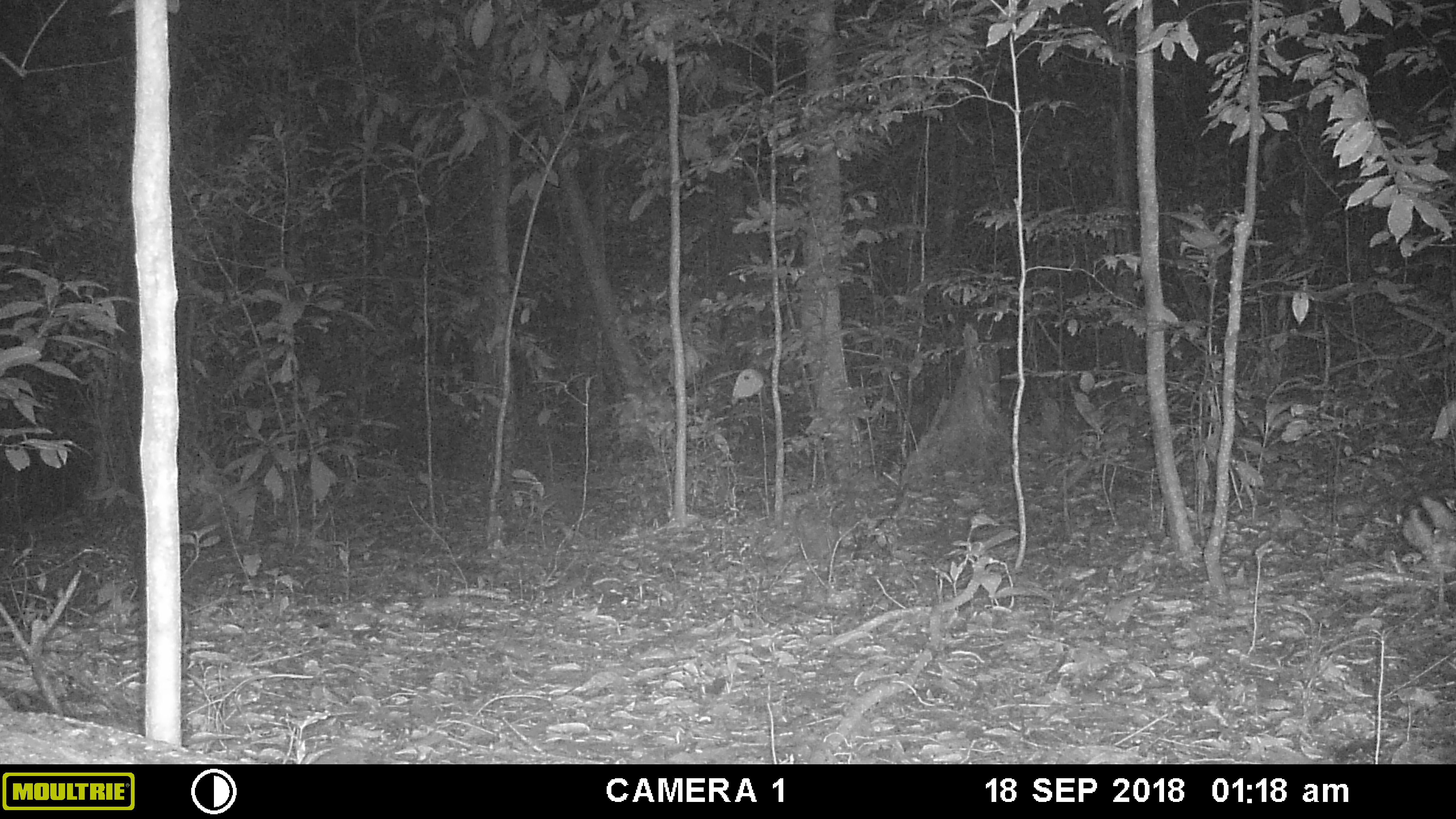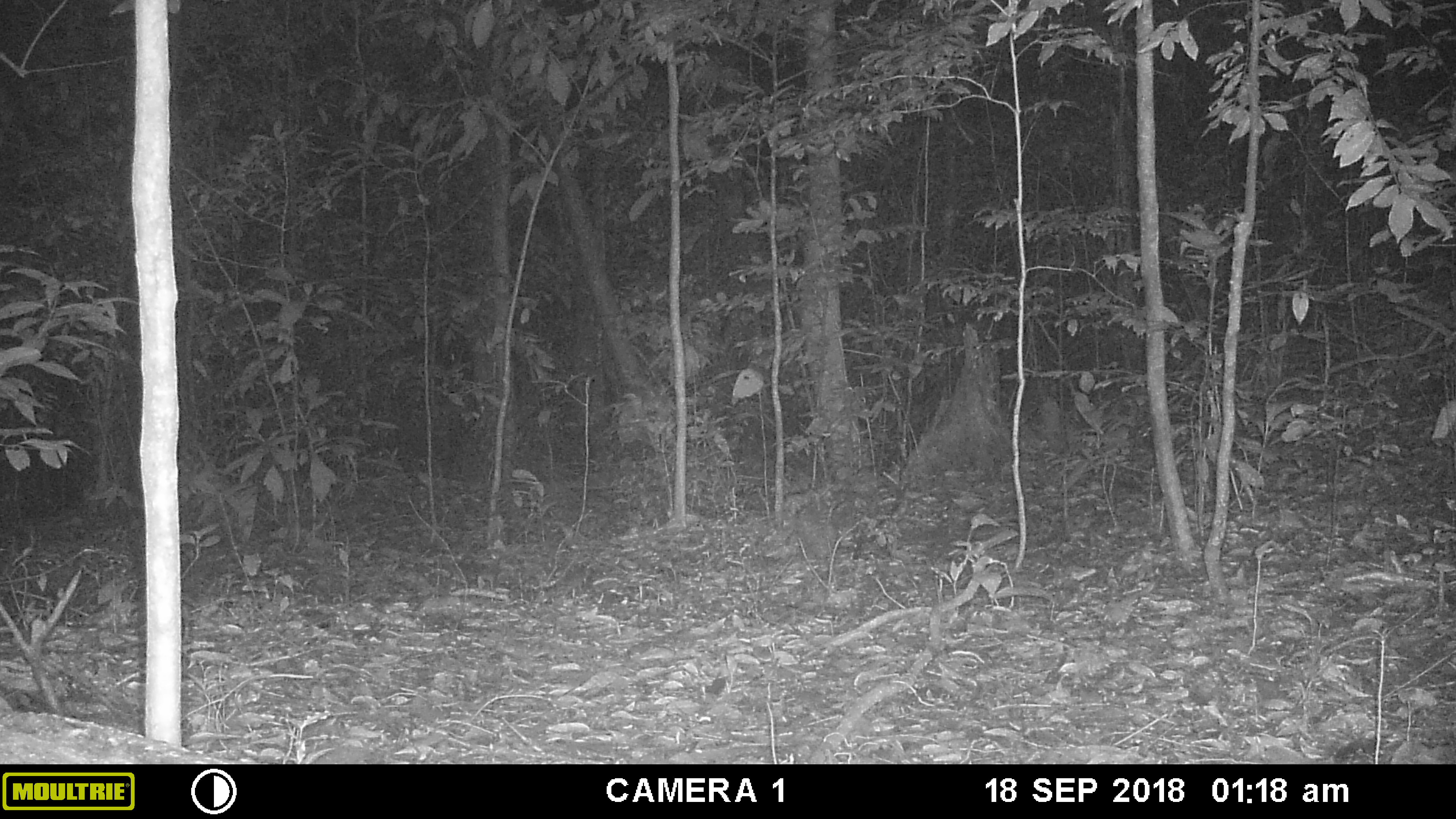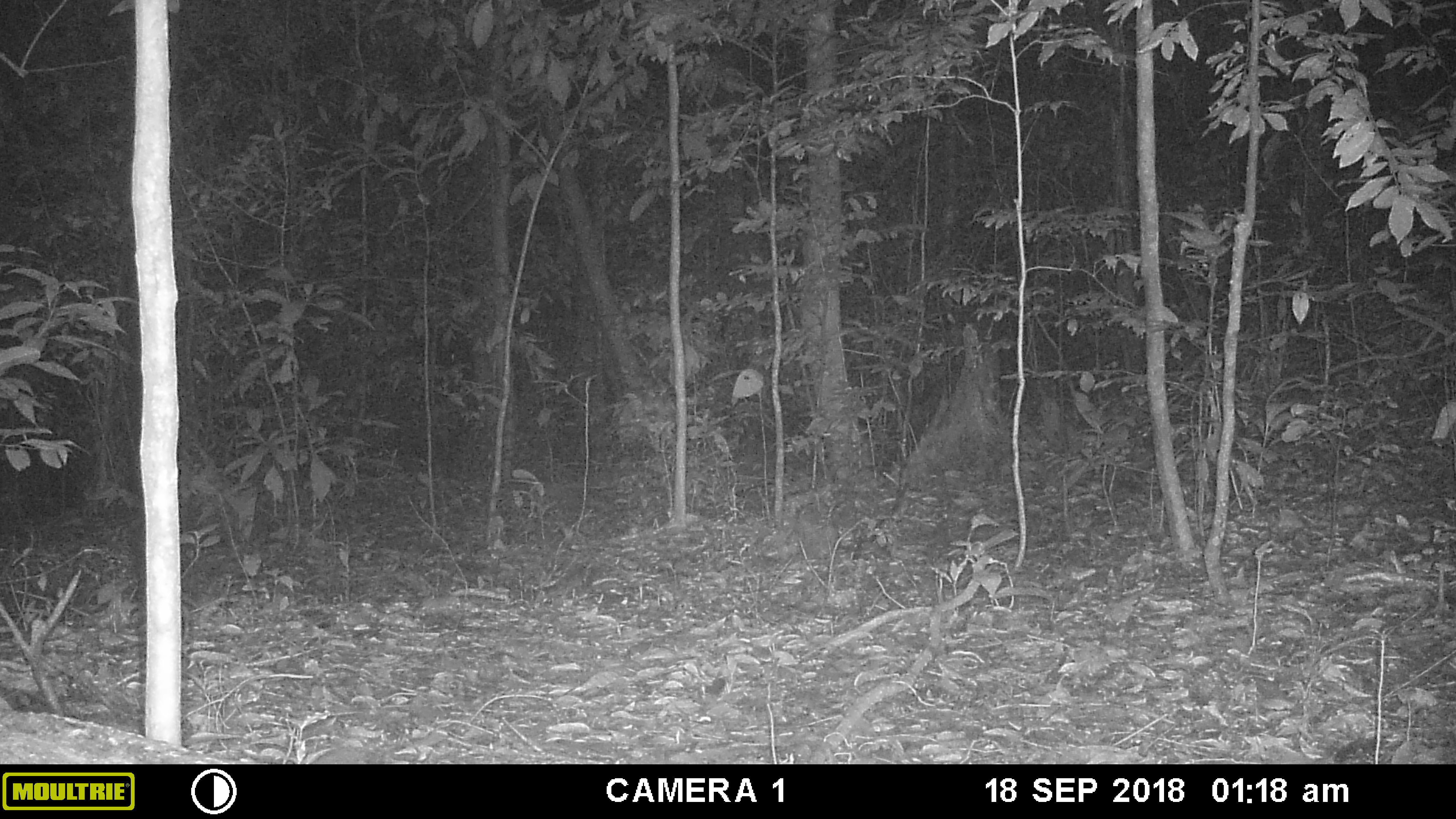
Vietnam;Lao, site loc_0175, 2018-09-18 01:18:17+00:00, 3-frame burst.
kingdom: Animalia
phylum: Chordata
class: Mammalia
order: Lagomorpha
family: Leporidae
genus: Nesolagus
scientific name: Nesolagus timminsi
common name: annamite striped rabbit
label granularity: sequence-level